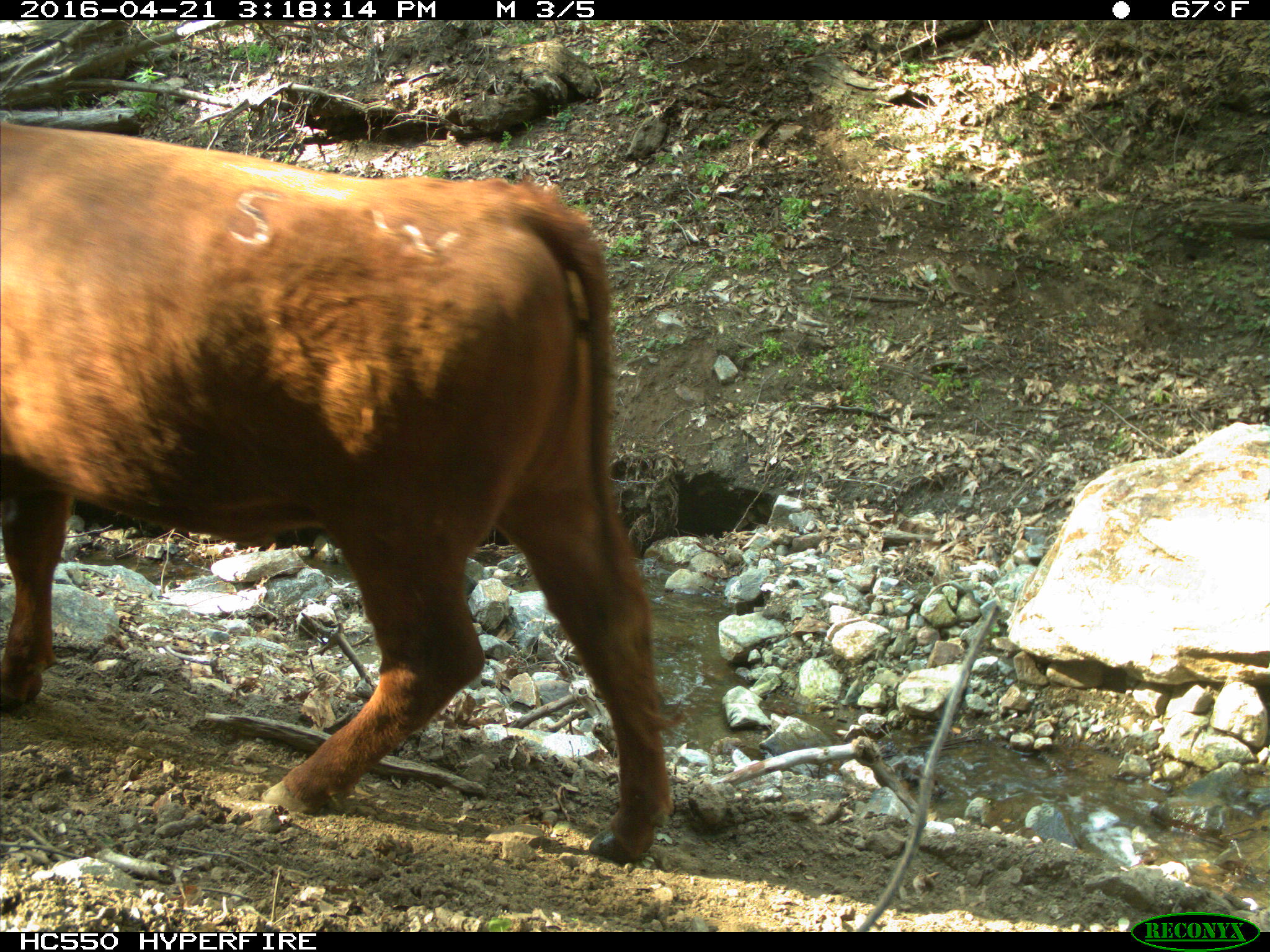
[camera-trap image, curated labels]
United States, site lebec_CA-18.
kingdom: Animalia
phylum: Chordata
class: Mammalia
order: Artiodactyla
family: Bovidae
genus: Bos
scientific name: Bos taurus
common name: domestic cow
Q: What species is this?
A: Bos taurus (domestic cow).